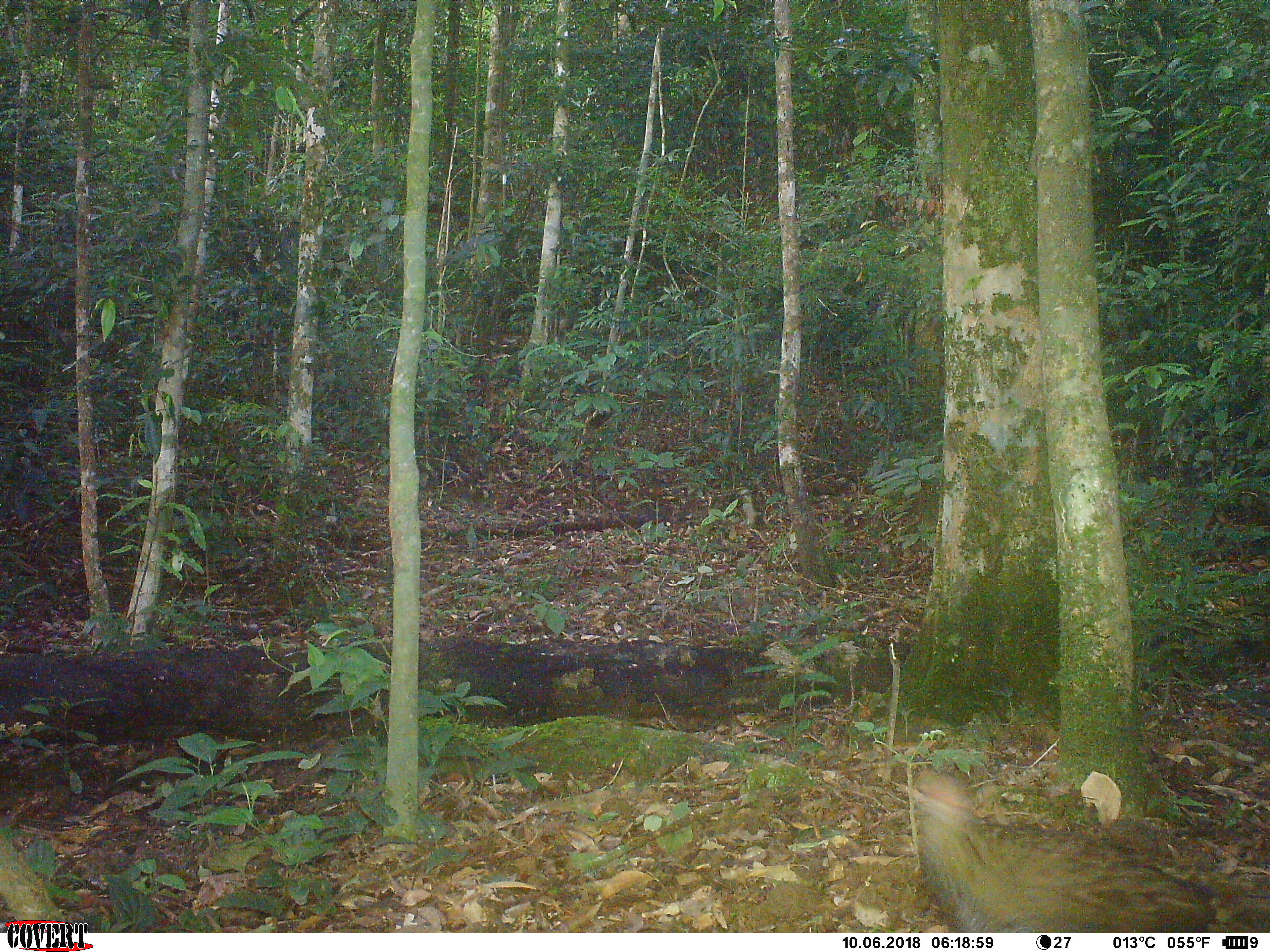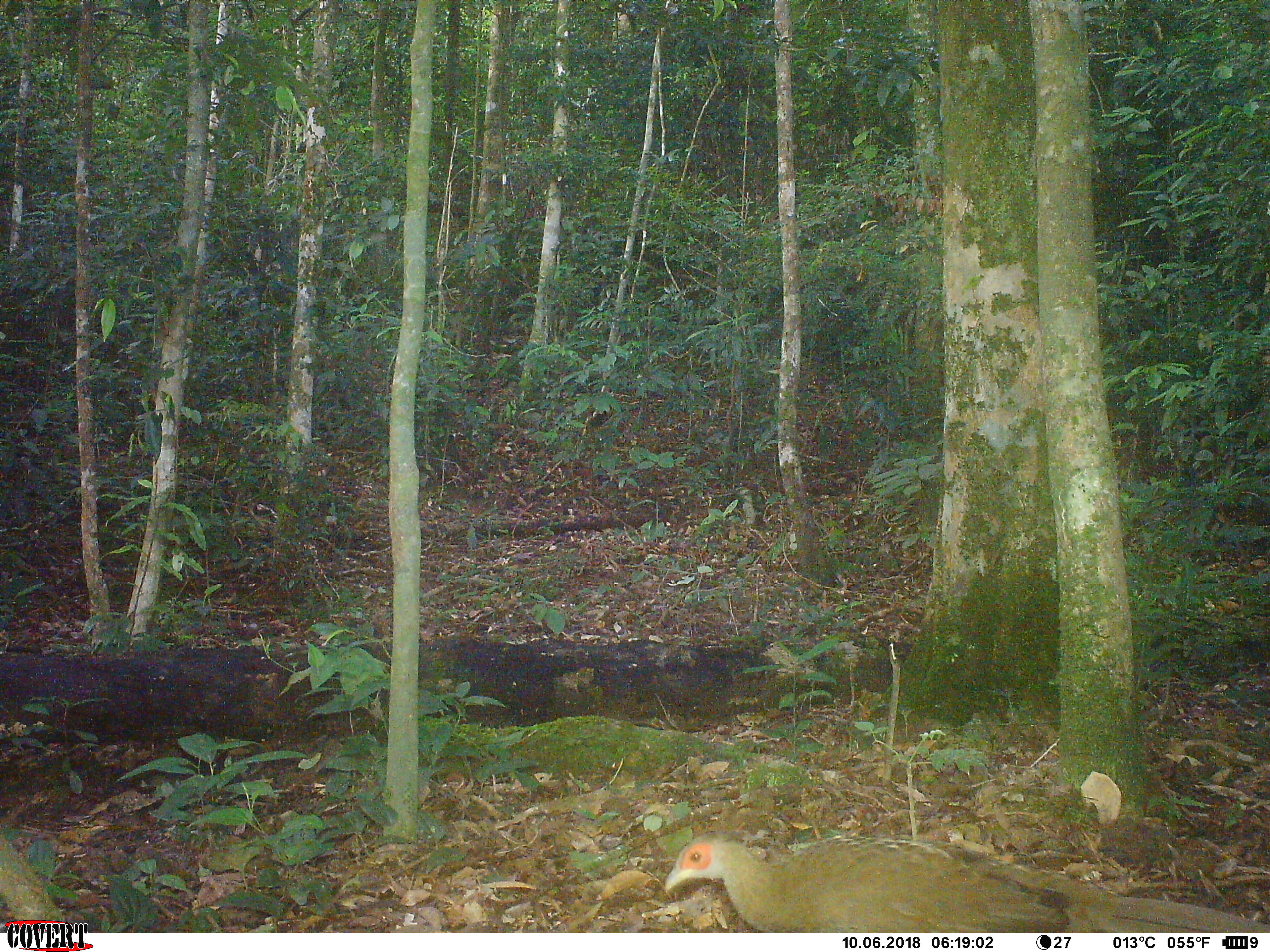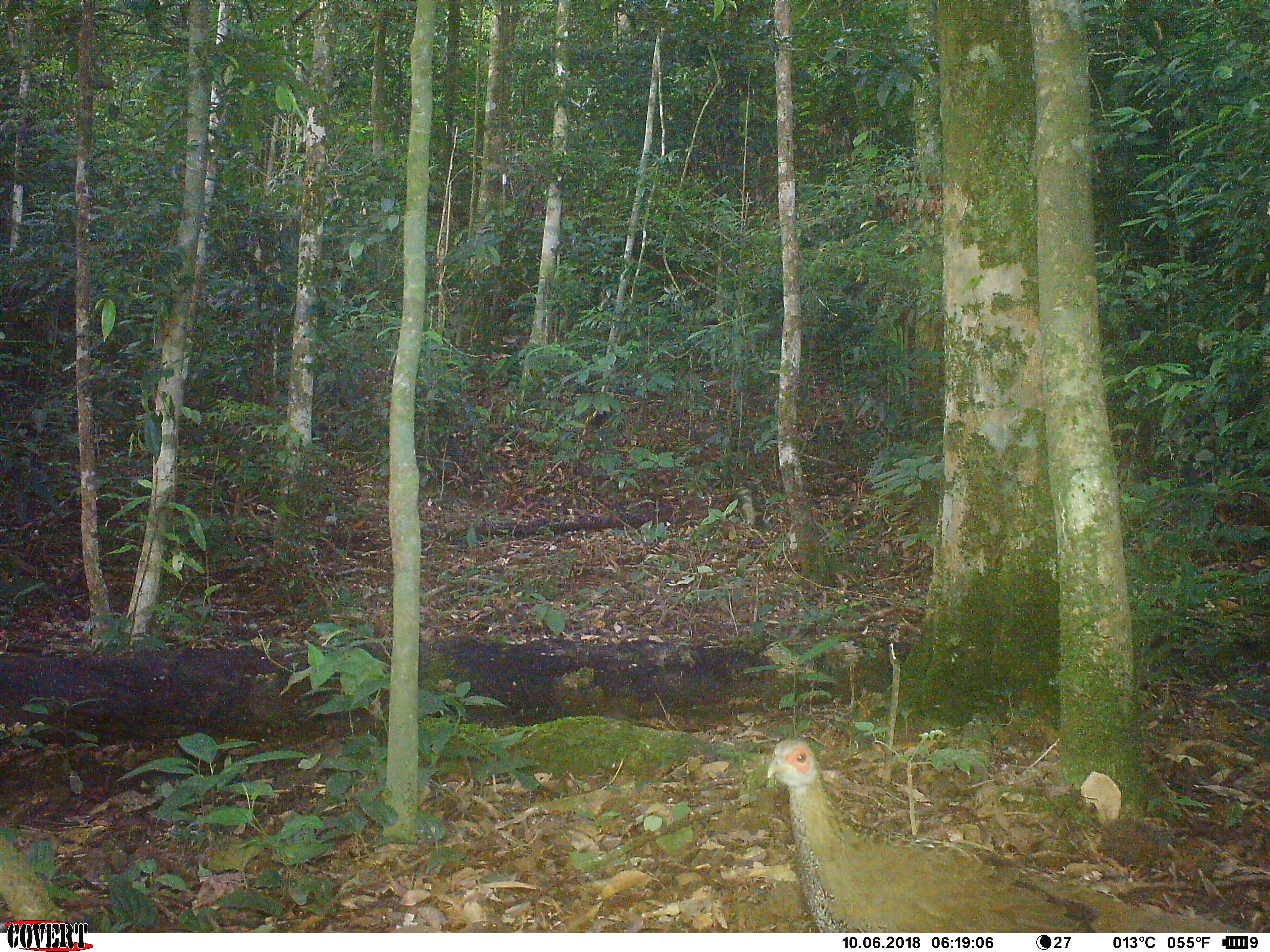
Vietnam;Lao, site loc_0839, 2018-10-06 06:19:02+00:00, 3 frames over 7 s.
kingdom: Animalia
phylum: Chordata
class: Aves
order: Galliformes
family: Phasianidae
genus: Lophura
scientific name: Lophura nycthemera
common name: silver pheasant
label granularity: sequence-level